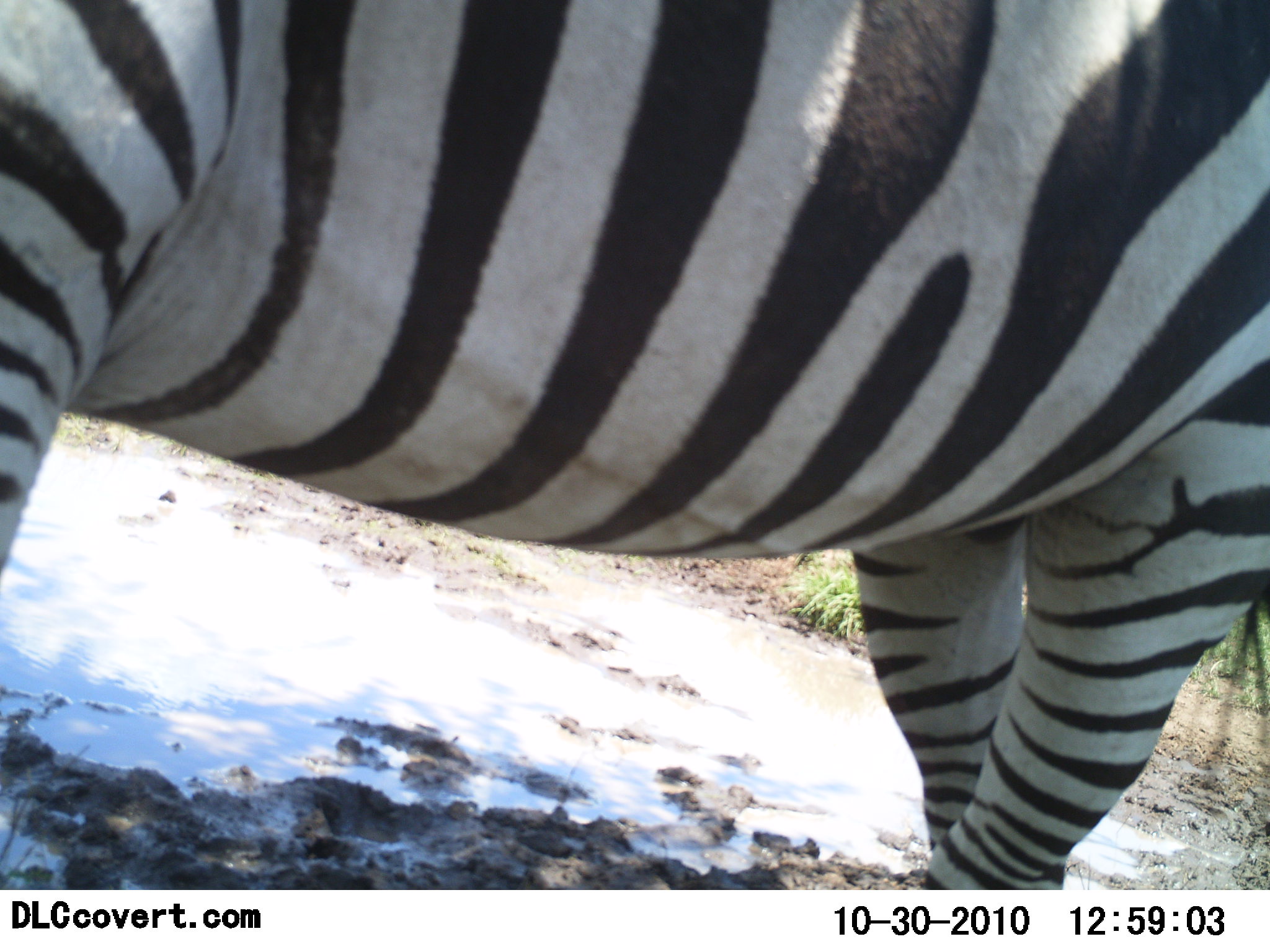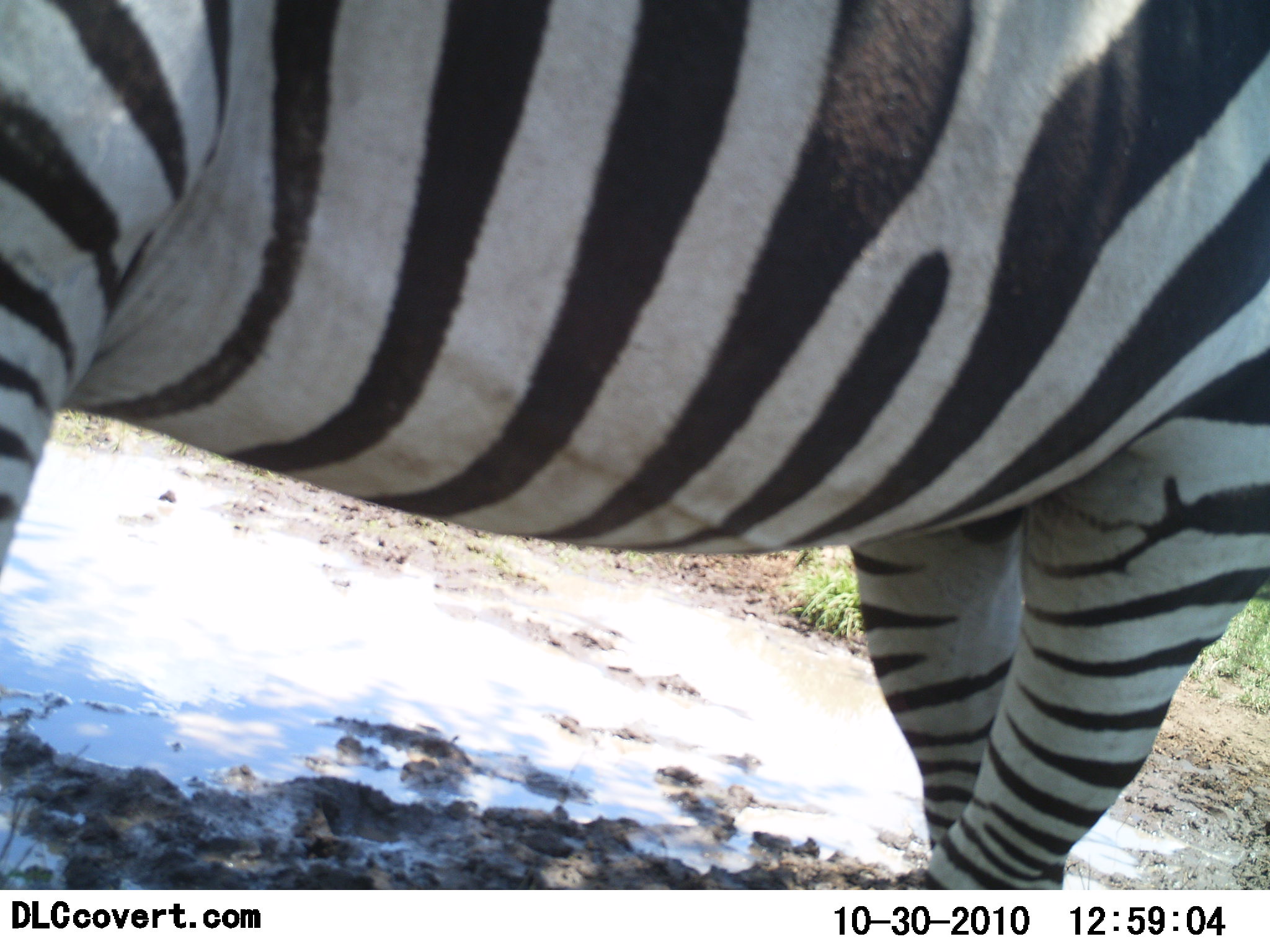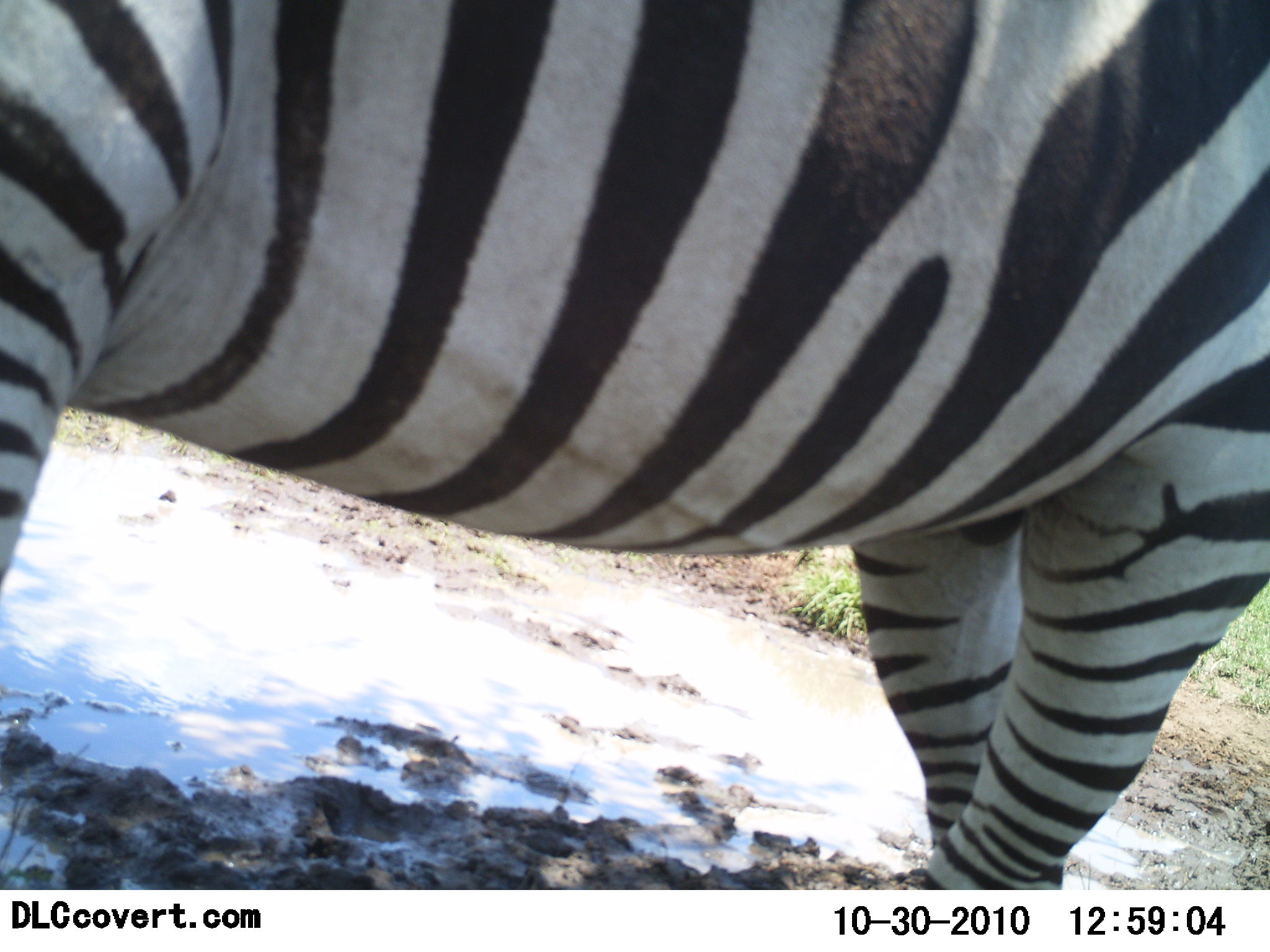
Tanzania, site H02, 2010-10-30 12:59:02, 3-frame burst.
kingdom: Animalia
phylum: Chordata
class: Mammalia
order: Perissodactyla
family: Equidae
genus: Equus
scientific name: Equus quagga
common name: plains zebra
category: zebra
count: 1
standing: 100%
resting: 0%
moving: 0%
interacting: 0%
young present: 0%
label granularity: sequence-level